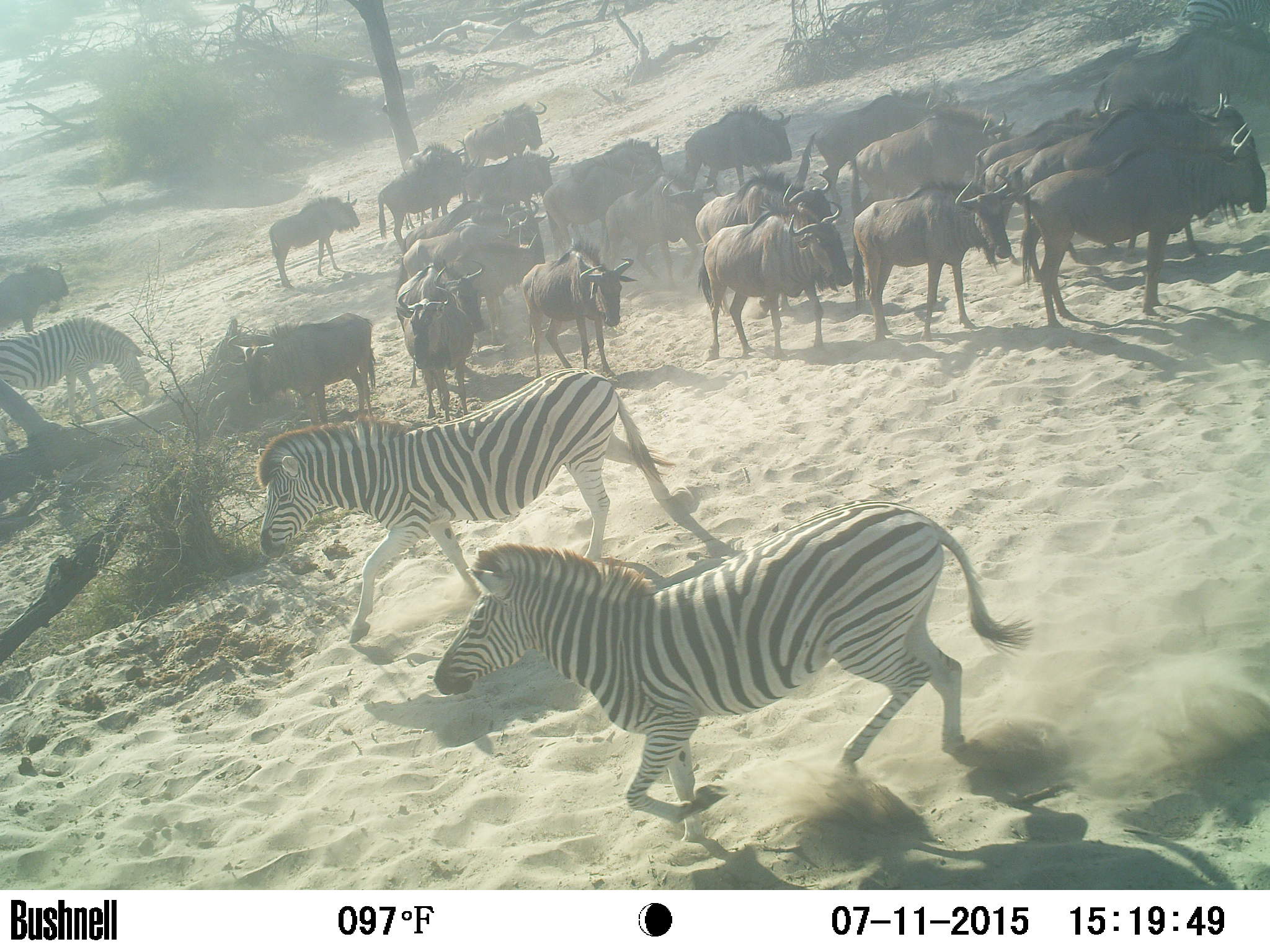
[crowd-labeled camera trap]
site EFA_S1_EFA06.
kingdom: Animalia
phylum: Chordata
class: Mammalia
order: Artiodactyla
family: Bovidae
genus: Connochaetes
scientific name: Connochaetes taurinus taurinus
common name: blue wildebeest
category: wildebeestblue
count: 11-50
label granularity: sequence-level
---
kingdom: Animalia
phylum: Chordata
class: Mammalia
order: Perissodactyla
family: Equidae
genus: Equus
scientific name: Equus quagga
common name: plains zebra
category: zebraplains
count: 3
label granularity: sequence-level